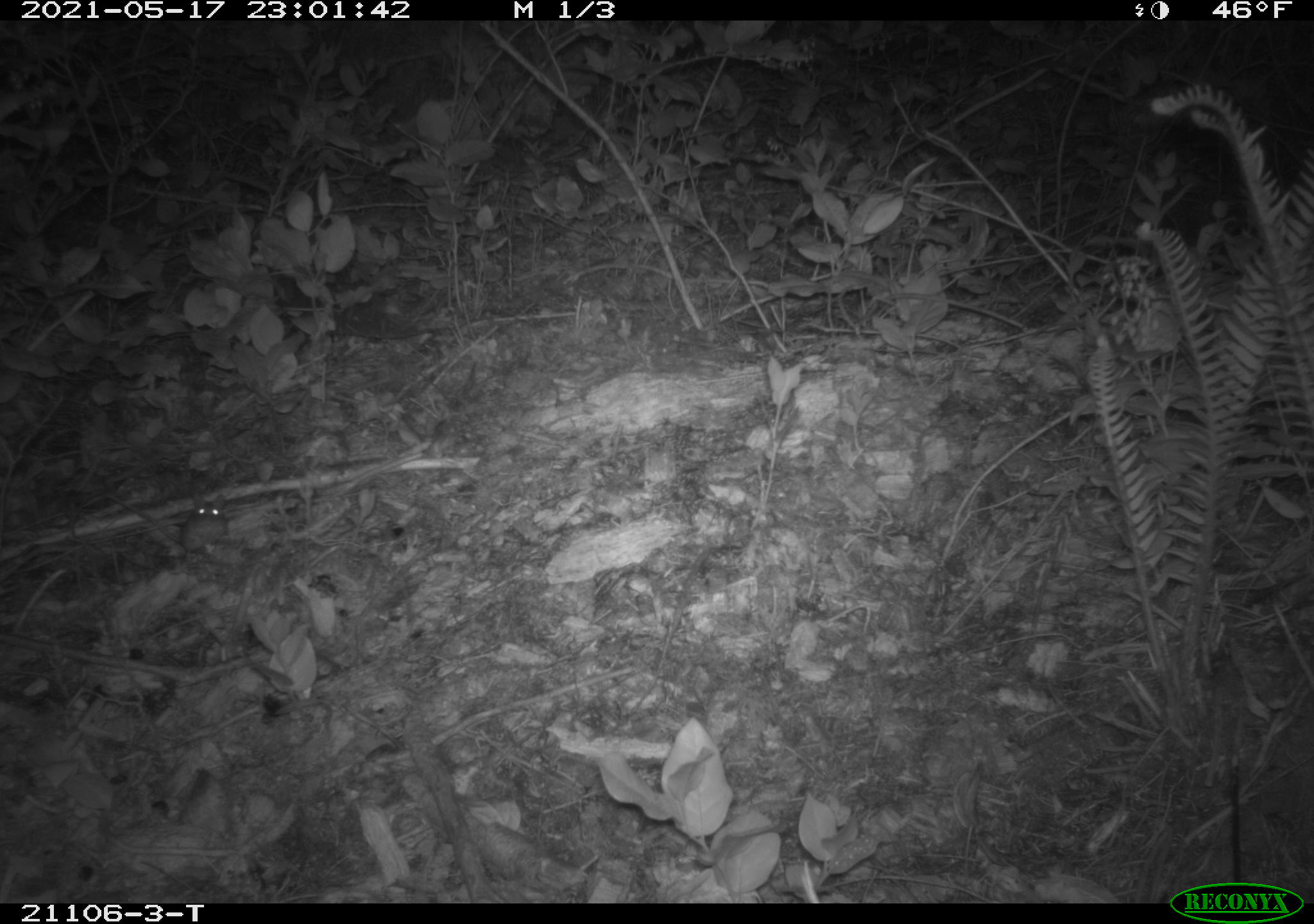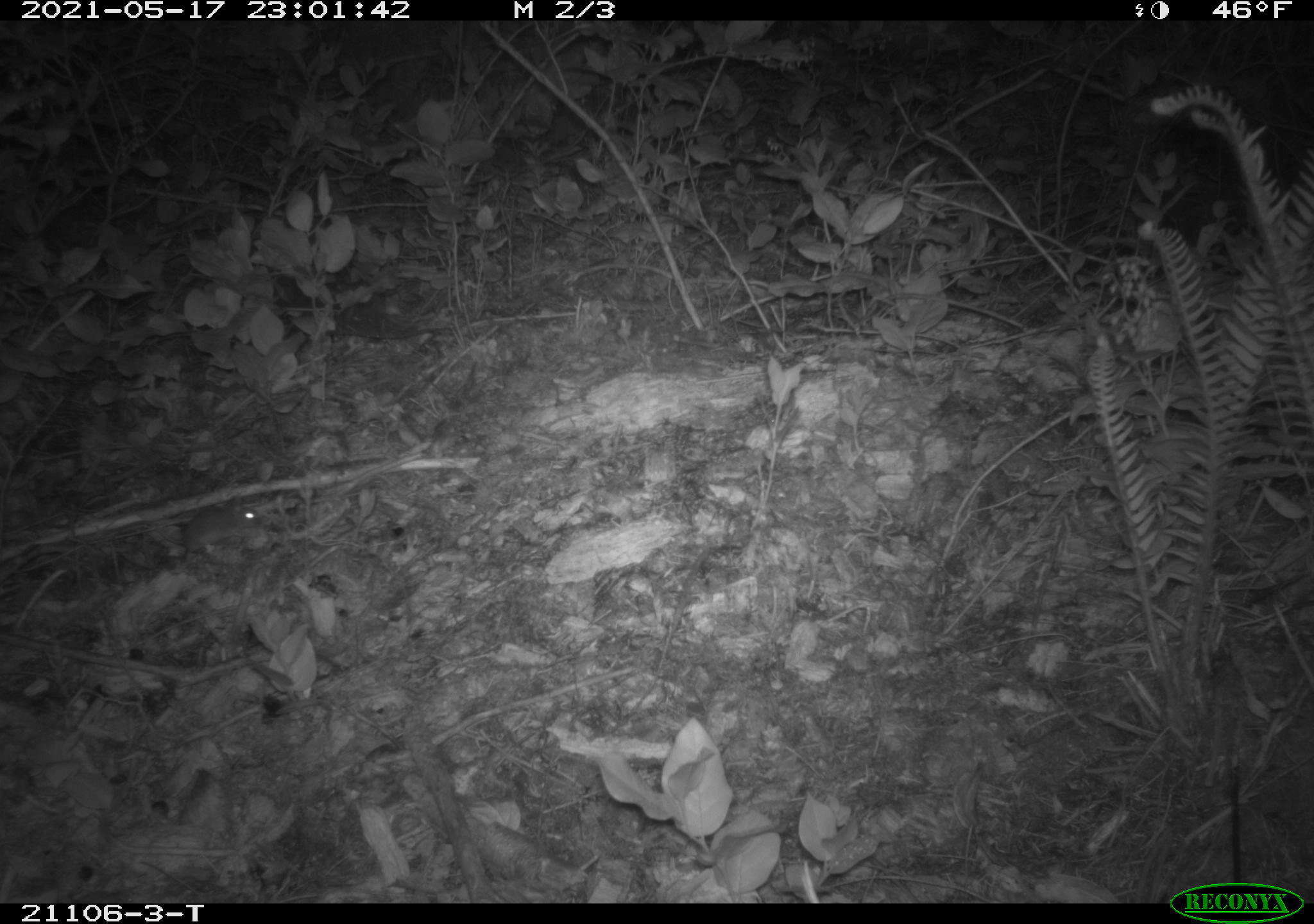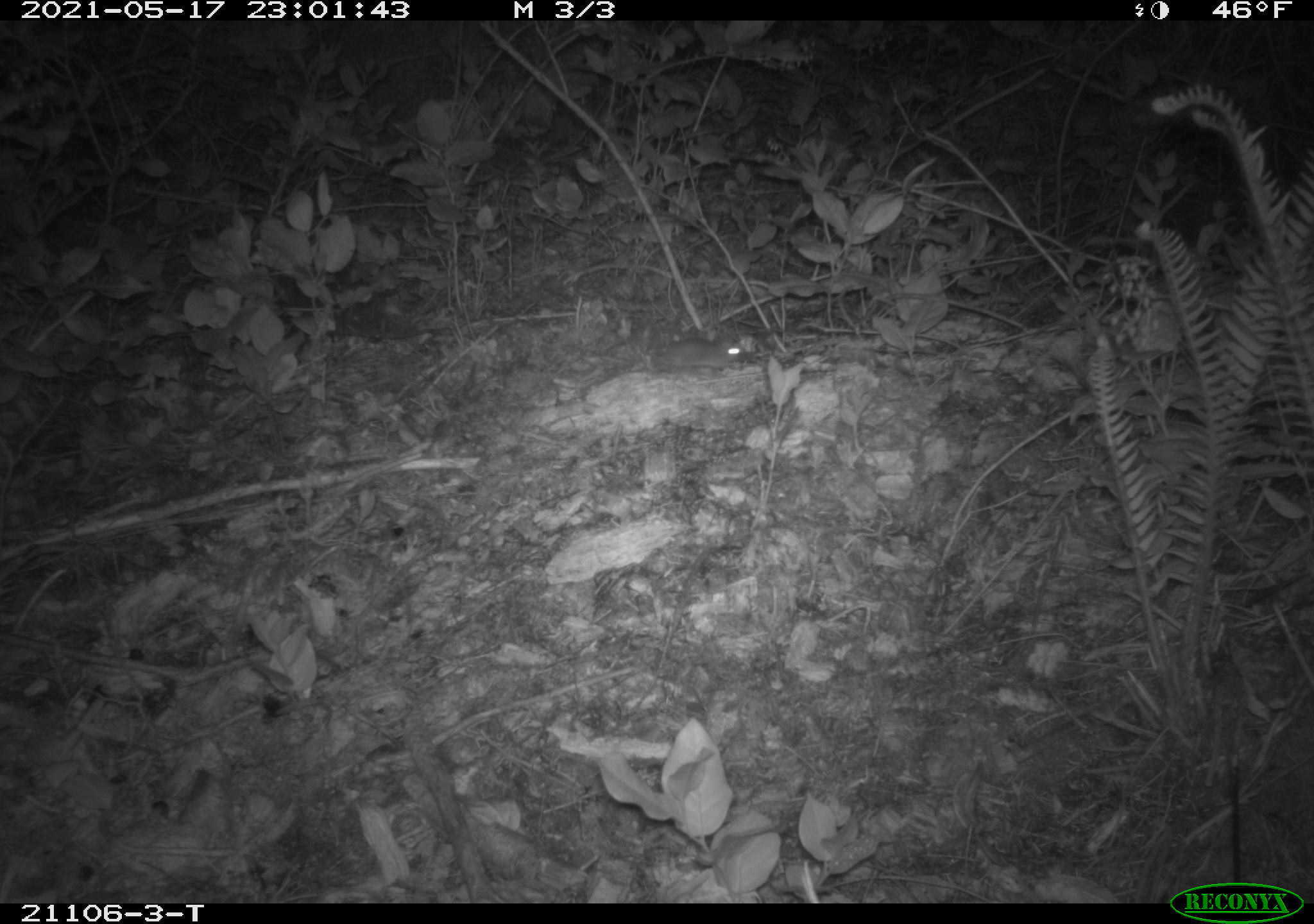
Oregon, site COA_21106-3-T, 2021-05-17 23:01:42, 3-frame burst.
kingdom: Animalia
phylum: Chordata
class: Mammalia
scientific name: Mammalia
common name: small mammal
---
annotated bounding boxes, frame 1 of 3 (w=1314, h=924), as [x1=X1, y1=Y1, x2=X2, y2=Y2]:
small mammal: [x1=90, y1=454, x2=244, y2=575]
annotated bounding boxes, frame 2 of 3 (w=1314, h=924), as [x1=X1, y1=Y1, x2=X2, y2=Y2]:
small mammal: [x1=104, y1=465, x2=281, y2=592]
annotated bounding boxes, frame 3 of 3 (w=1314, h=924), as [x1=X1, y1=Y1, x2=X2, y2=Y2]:
small mammal: [x1=567, y1=318, x2=762, y2=387]